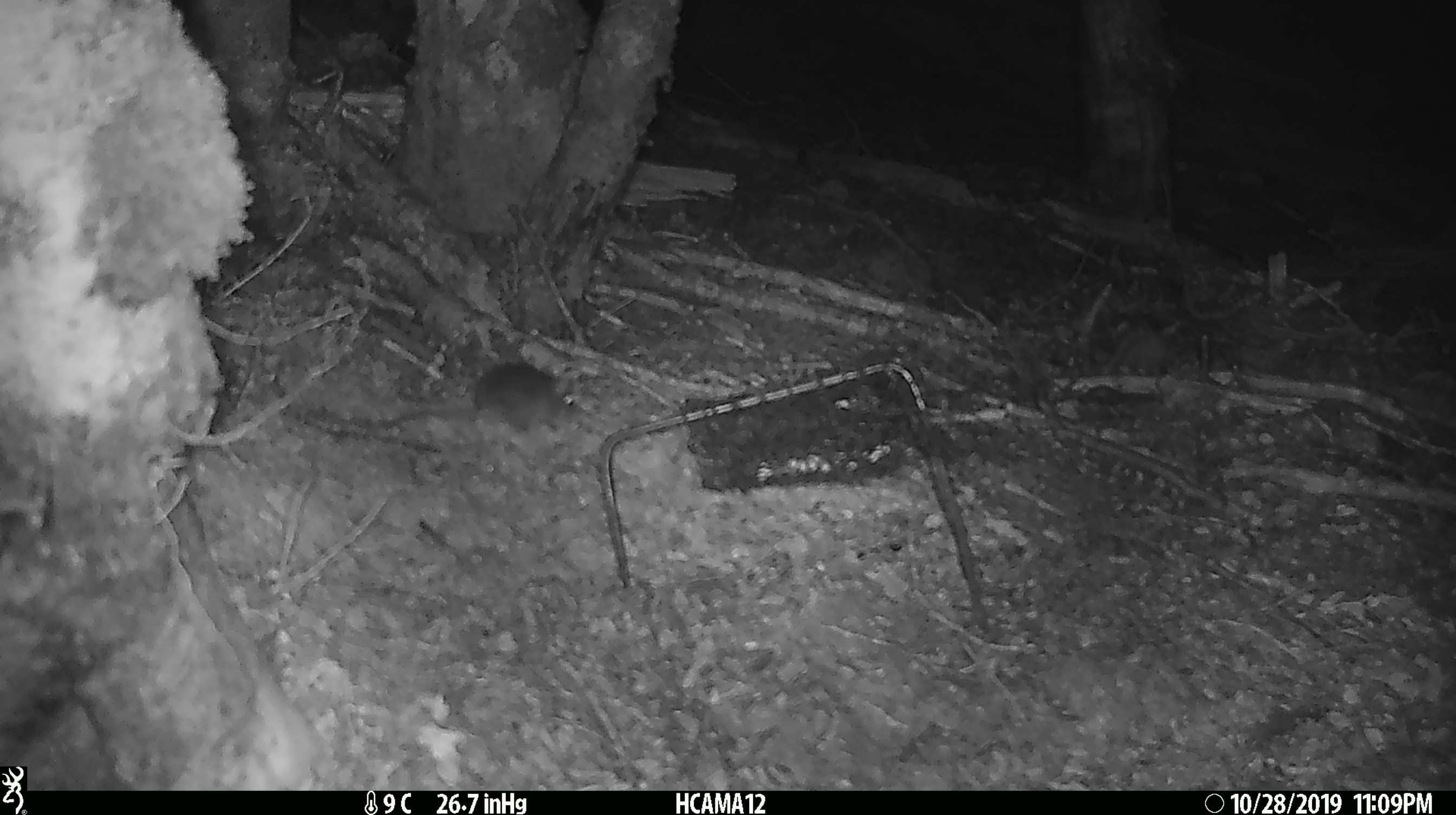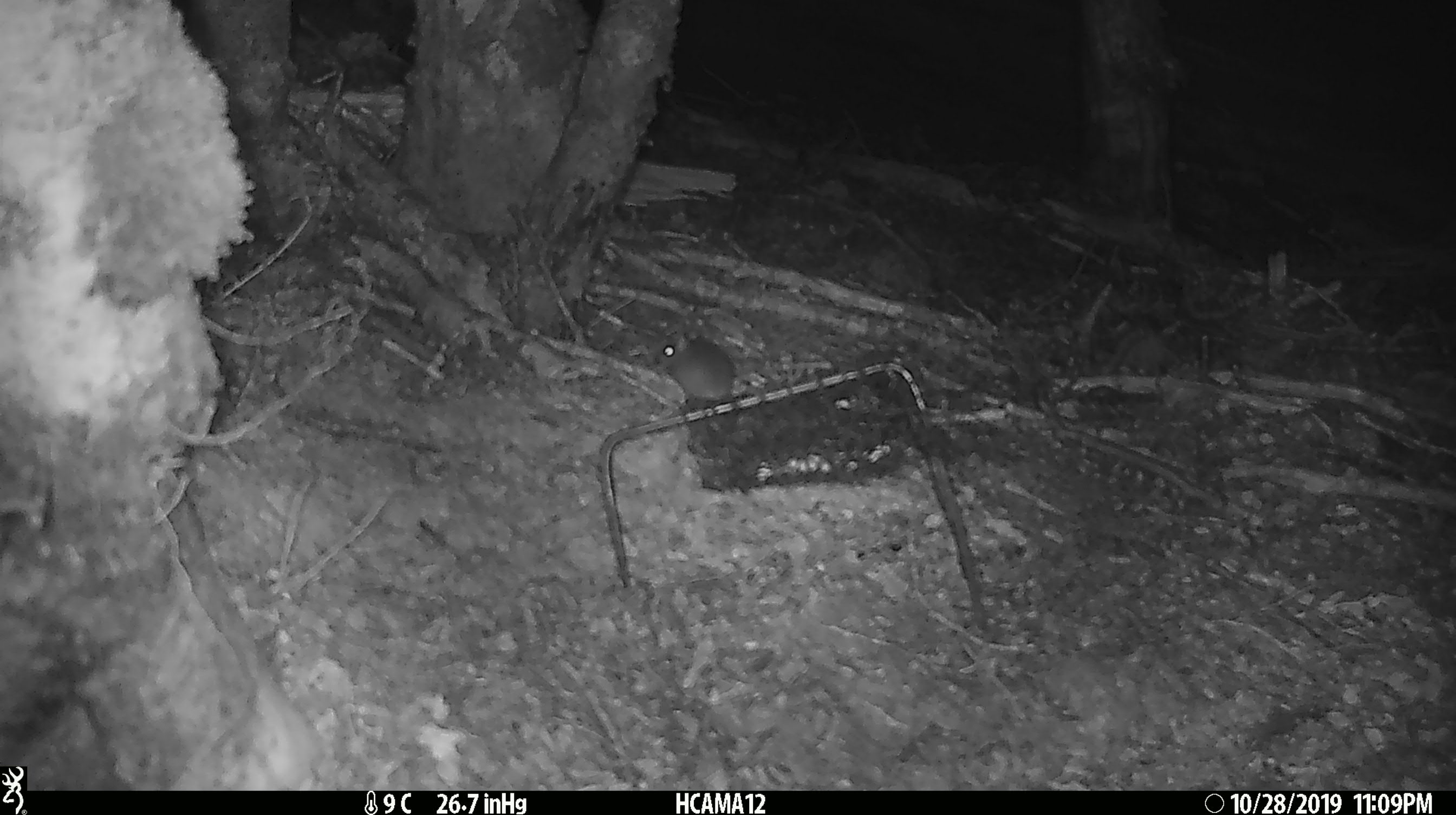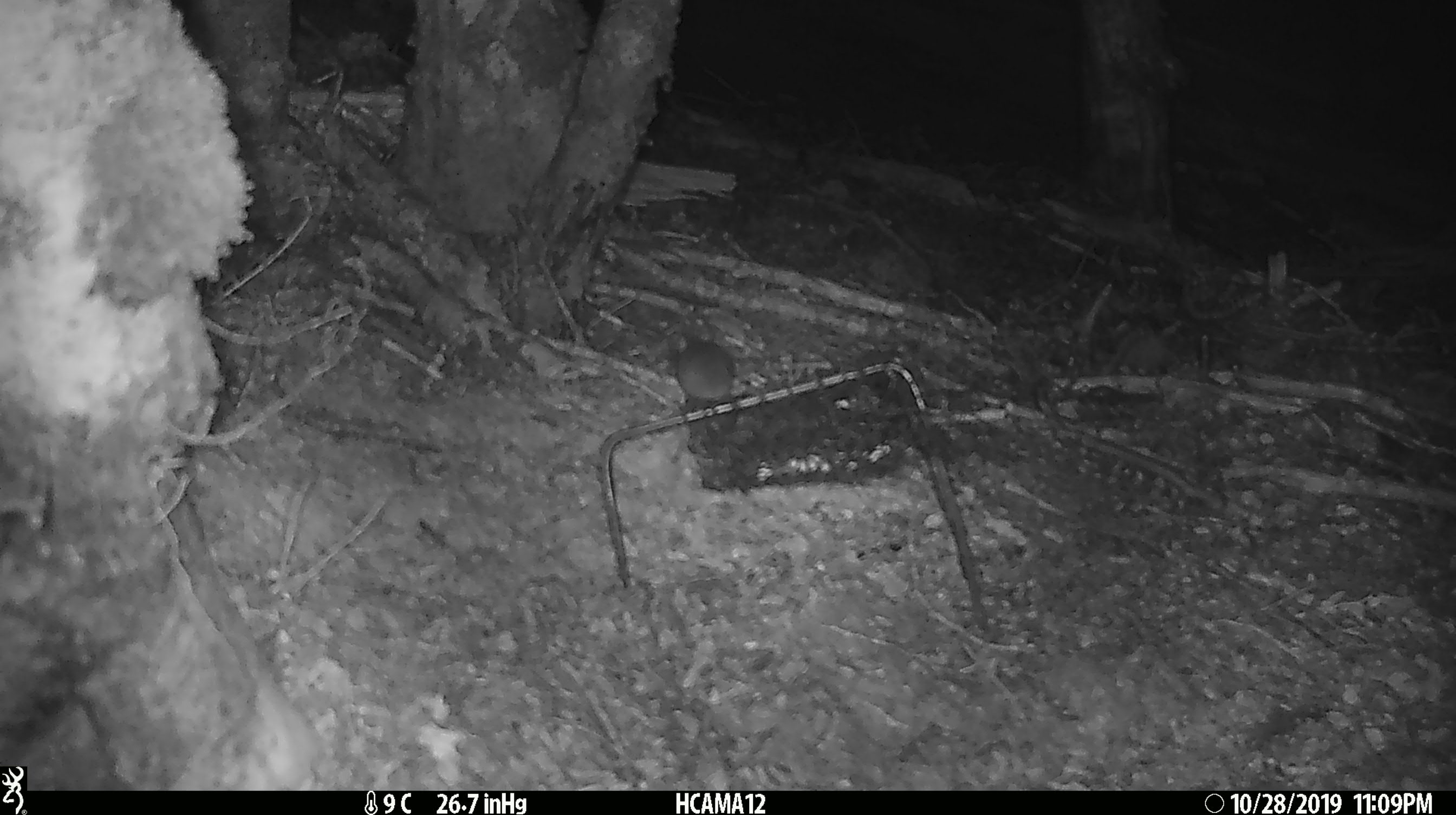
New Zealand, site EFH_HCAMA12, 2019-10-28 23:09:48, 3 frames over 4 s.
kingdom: Animalia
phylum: Chordata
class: Mammalia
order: Rodentia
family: Muridae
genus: Mus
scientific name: Mus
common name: mouse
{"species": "mouse (Mus)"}